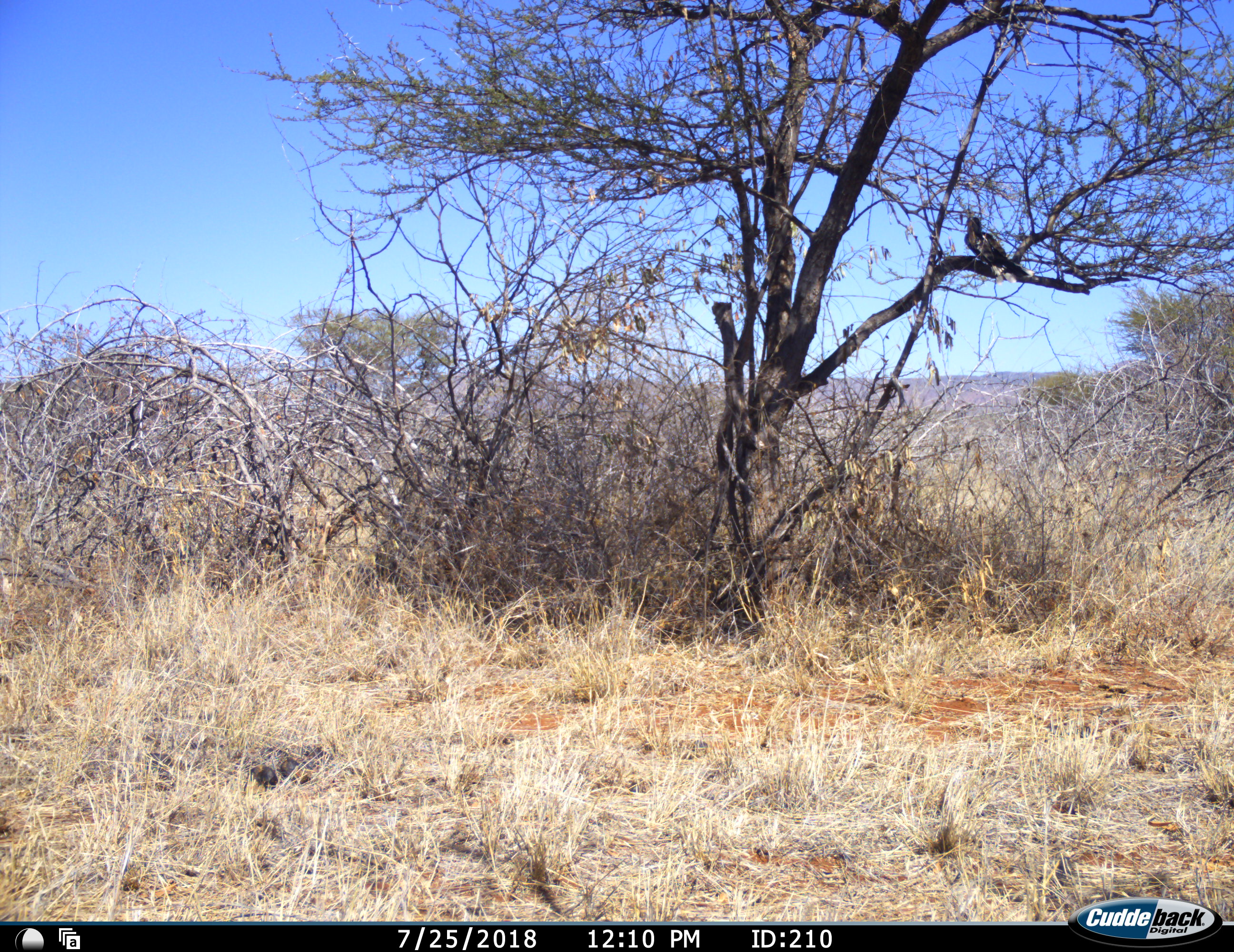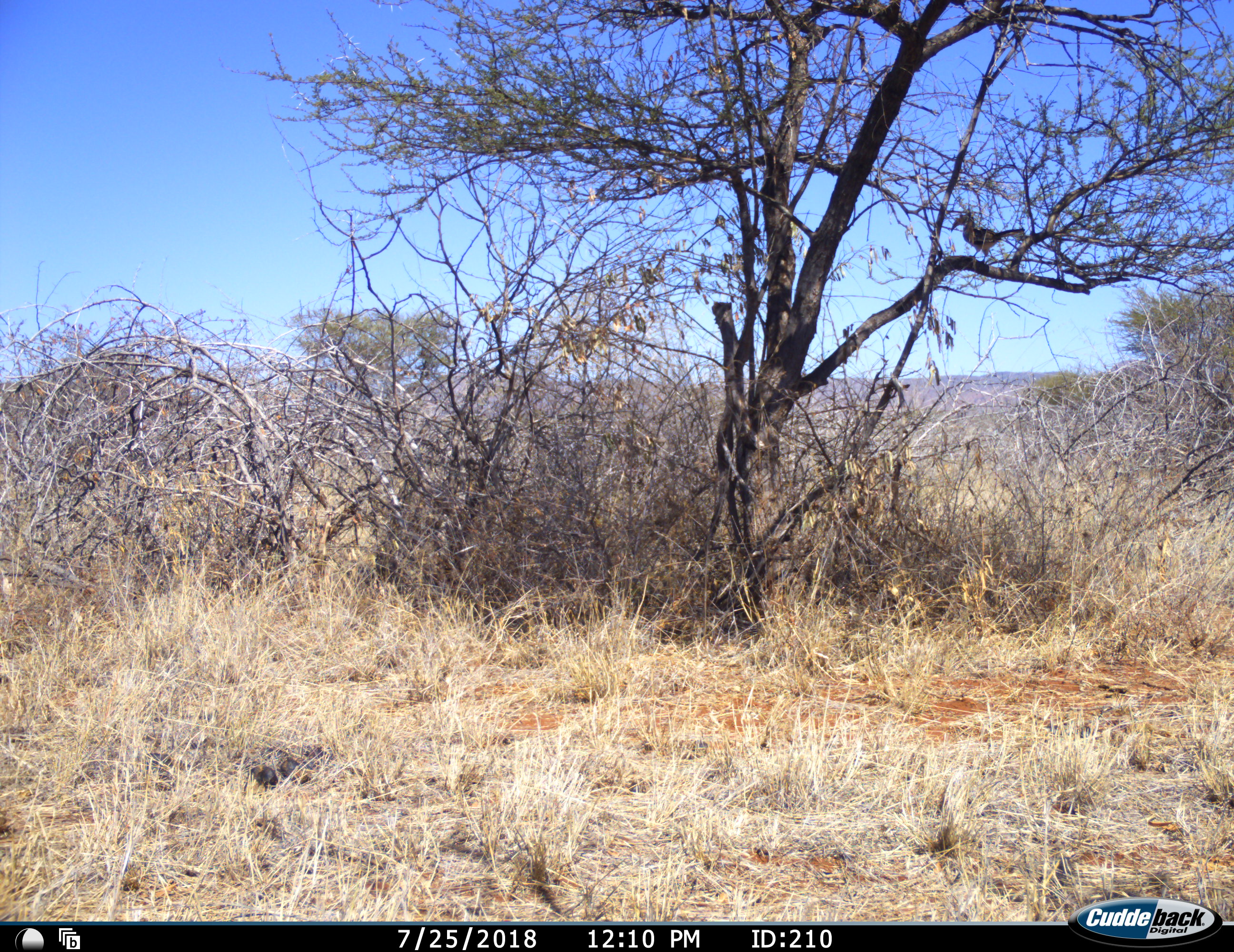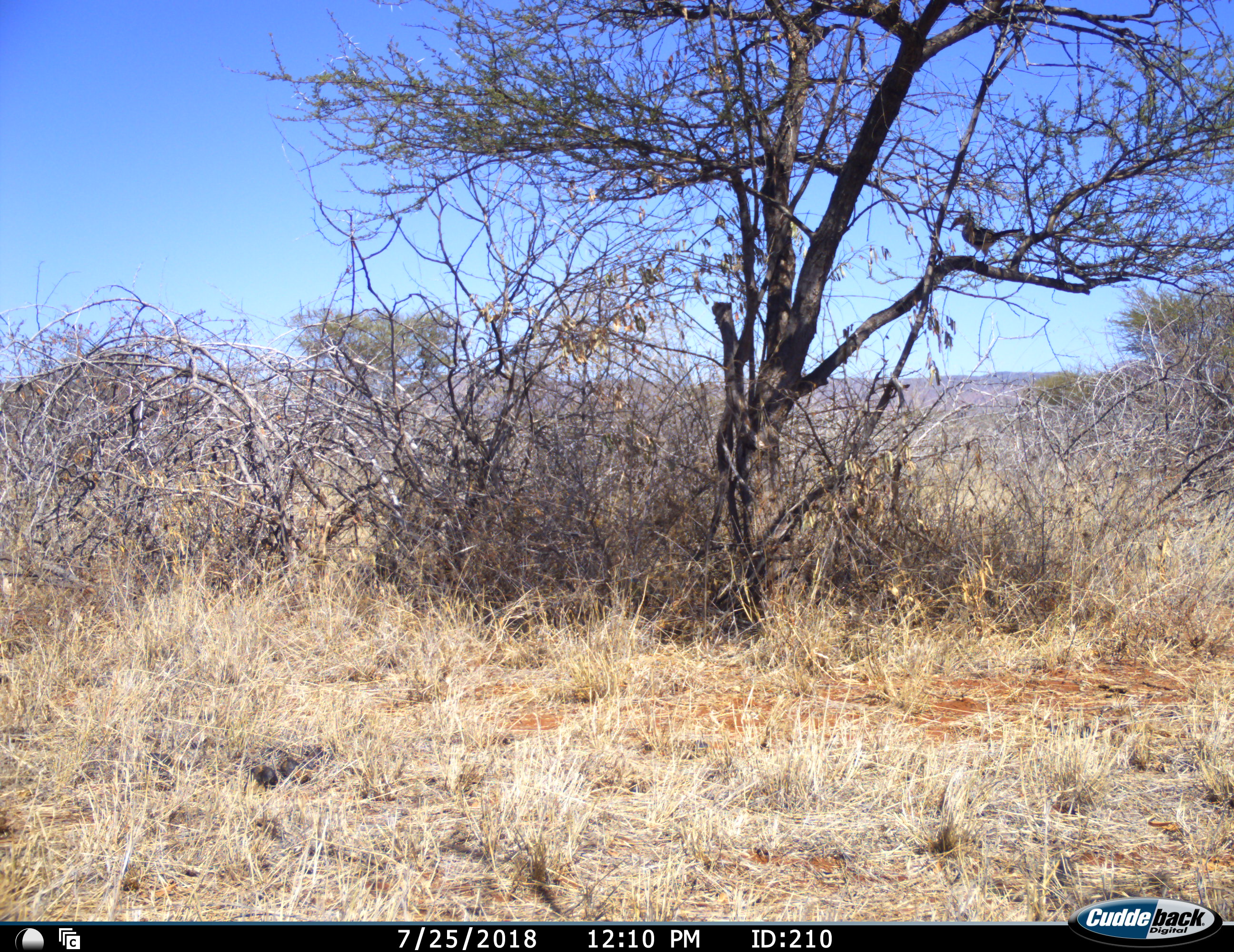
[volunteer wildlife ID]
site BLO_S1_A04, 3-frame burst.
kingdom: Animalia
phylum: Chordata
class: Aves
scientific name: Aves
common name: bird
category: birdother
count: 1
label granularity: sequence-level